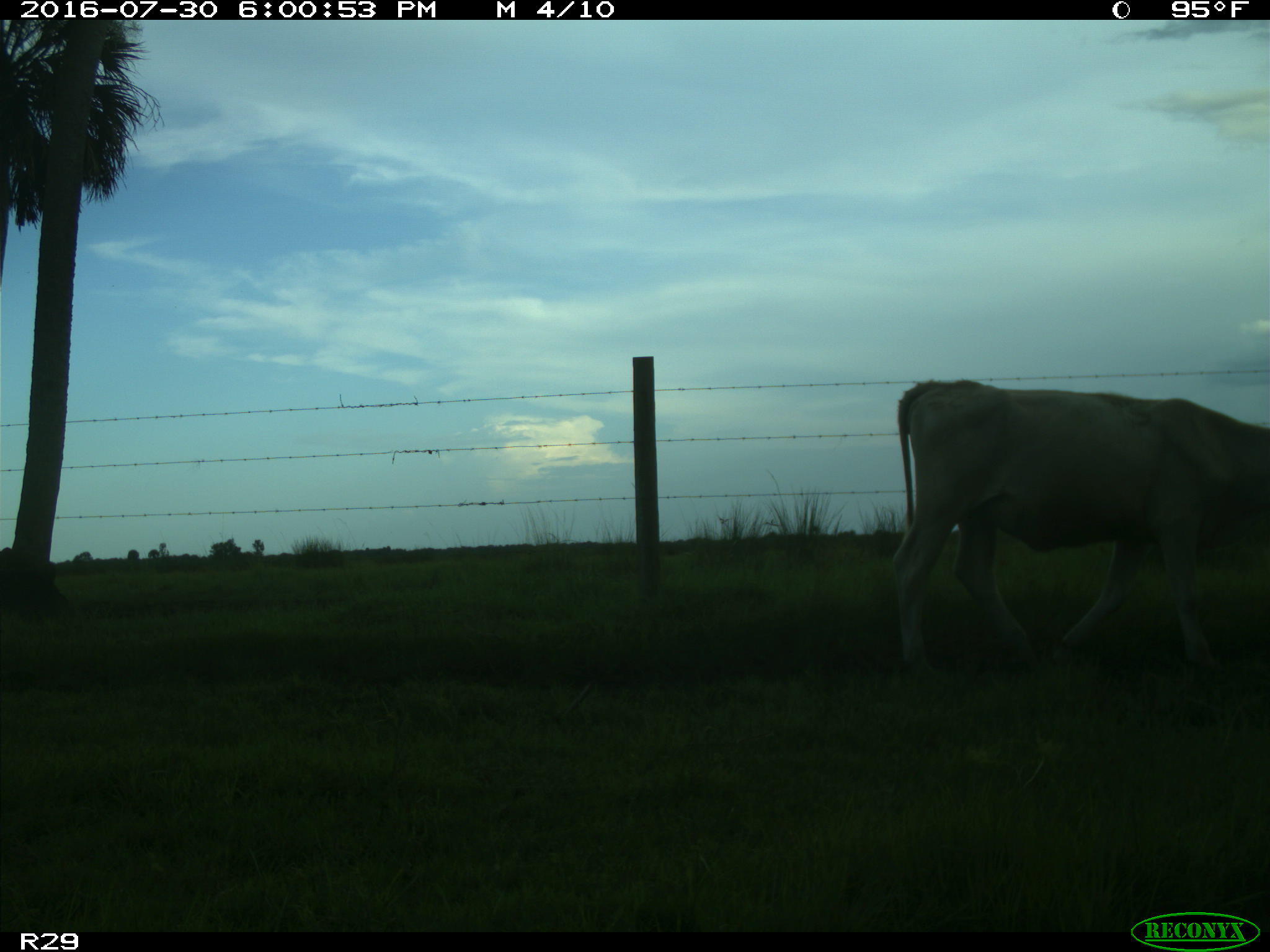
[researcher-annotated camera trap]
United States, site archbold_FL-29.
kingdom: Animalia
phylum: Chordata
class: Mammalia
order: Artiodactyla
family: Bovidae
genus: Bos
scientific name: Bos taurus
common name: domestic cow